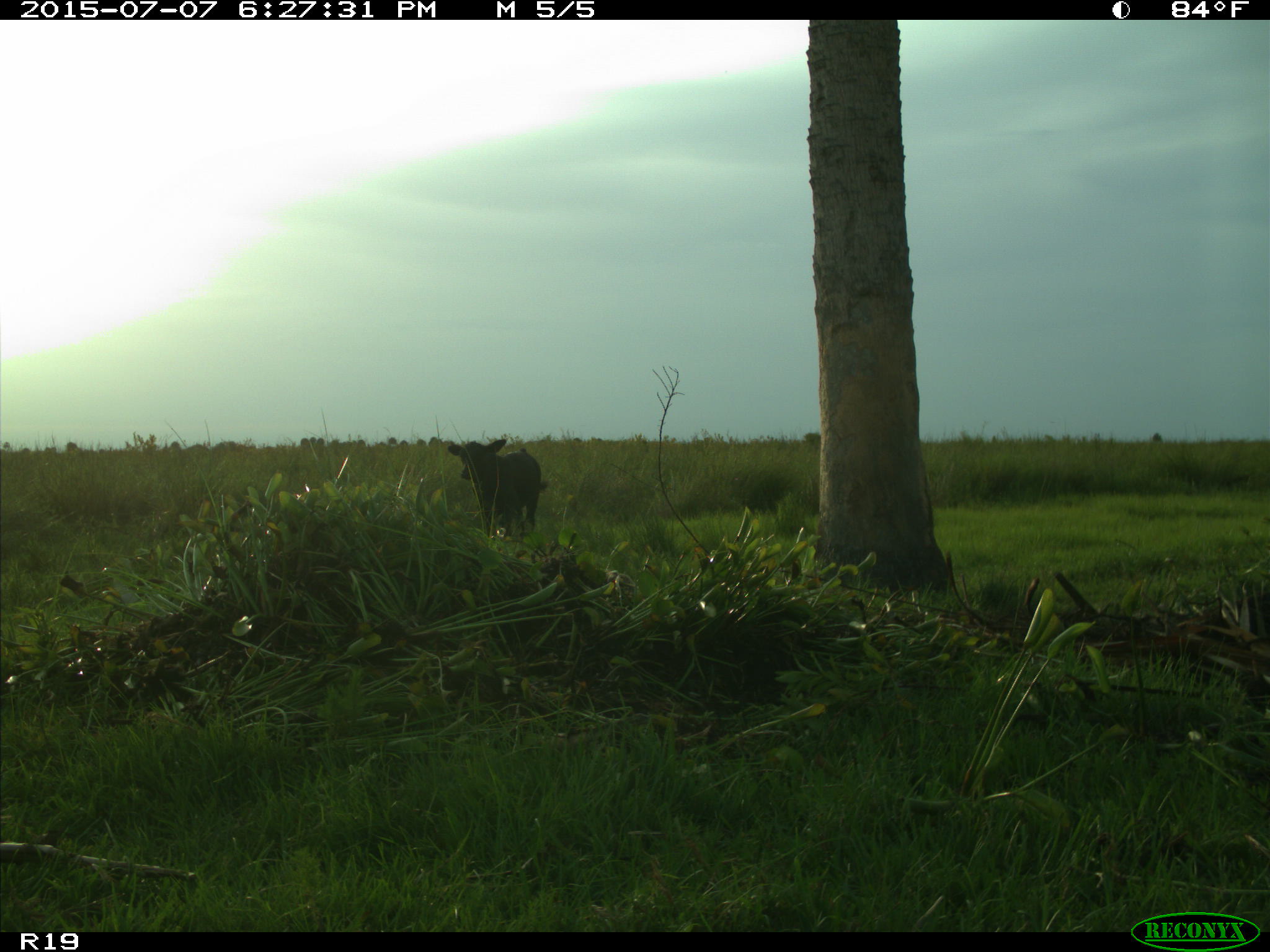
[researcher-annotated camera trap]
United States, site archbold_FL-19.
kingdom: Animalia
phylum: Chordata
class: Mammalia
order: Artiodactyla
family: Bovidae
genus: Bos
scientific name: Bos taurus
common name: domestic cow